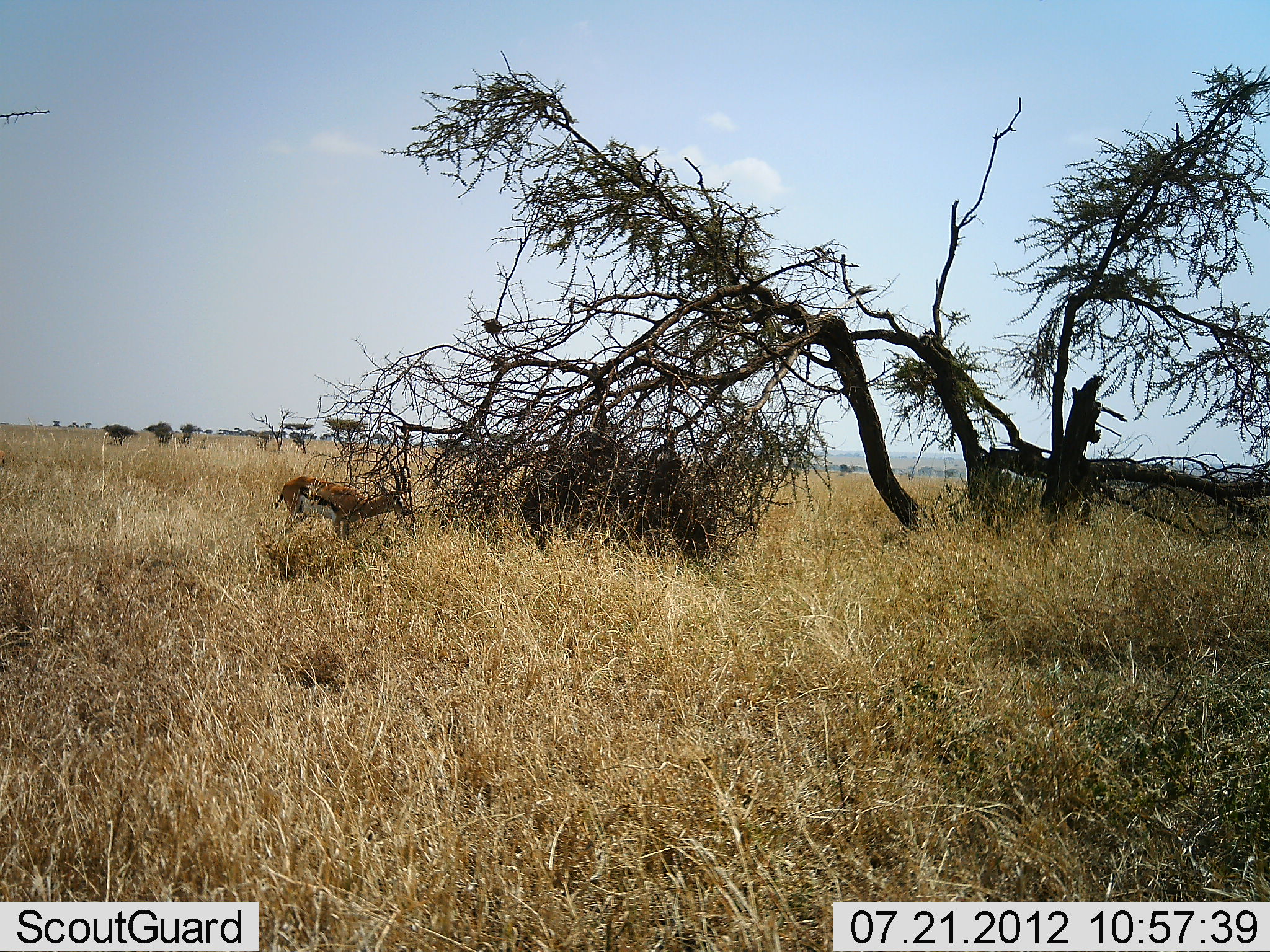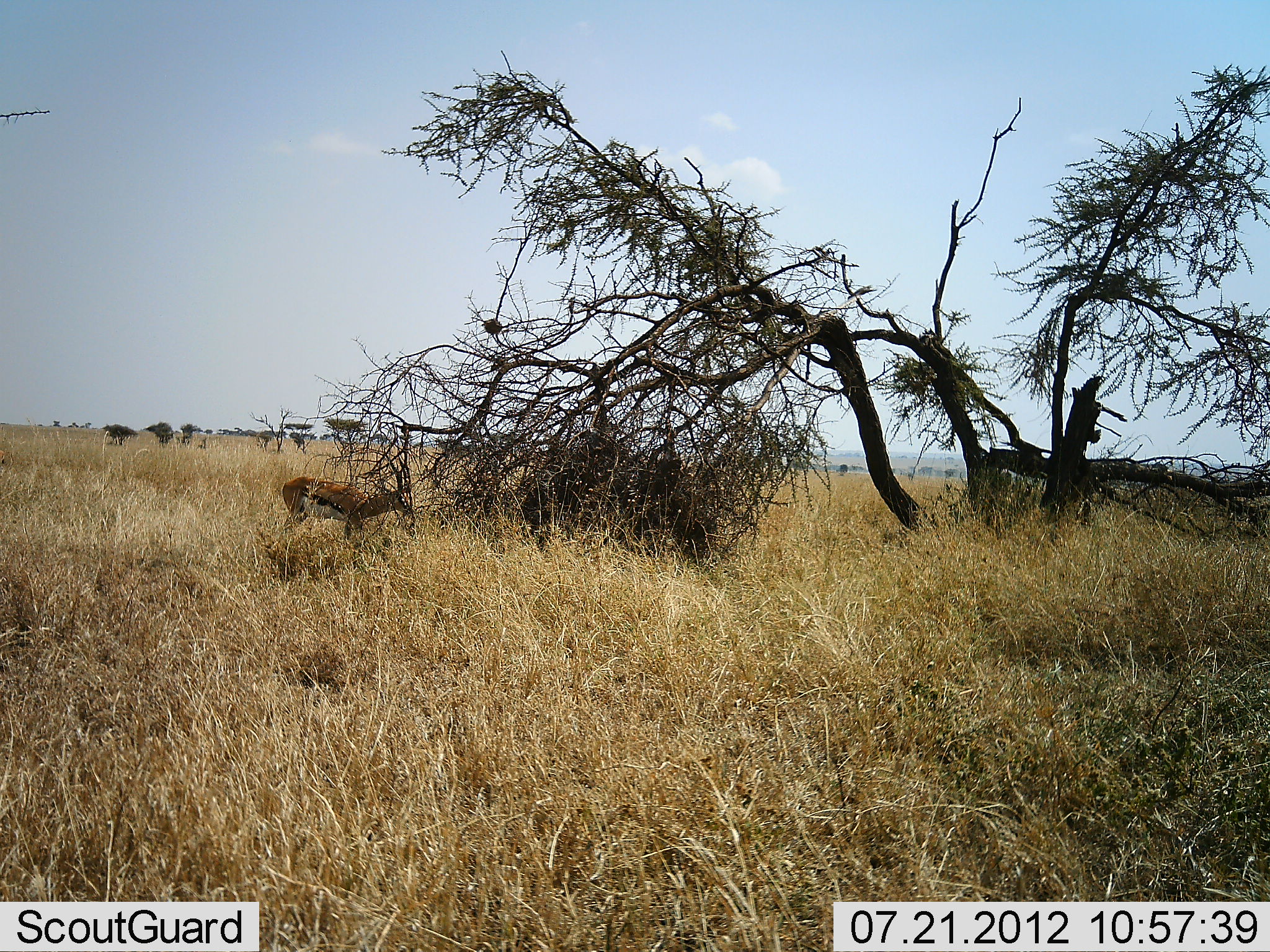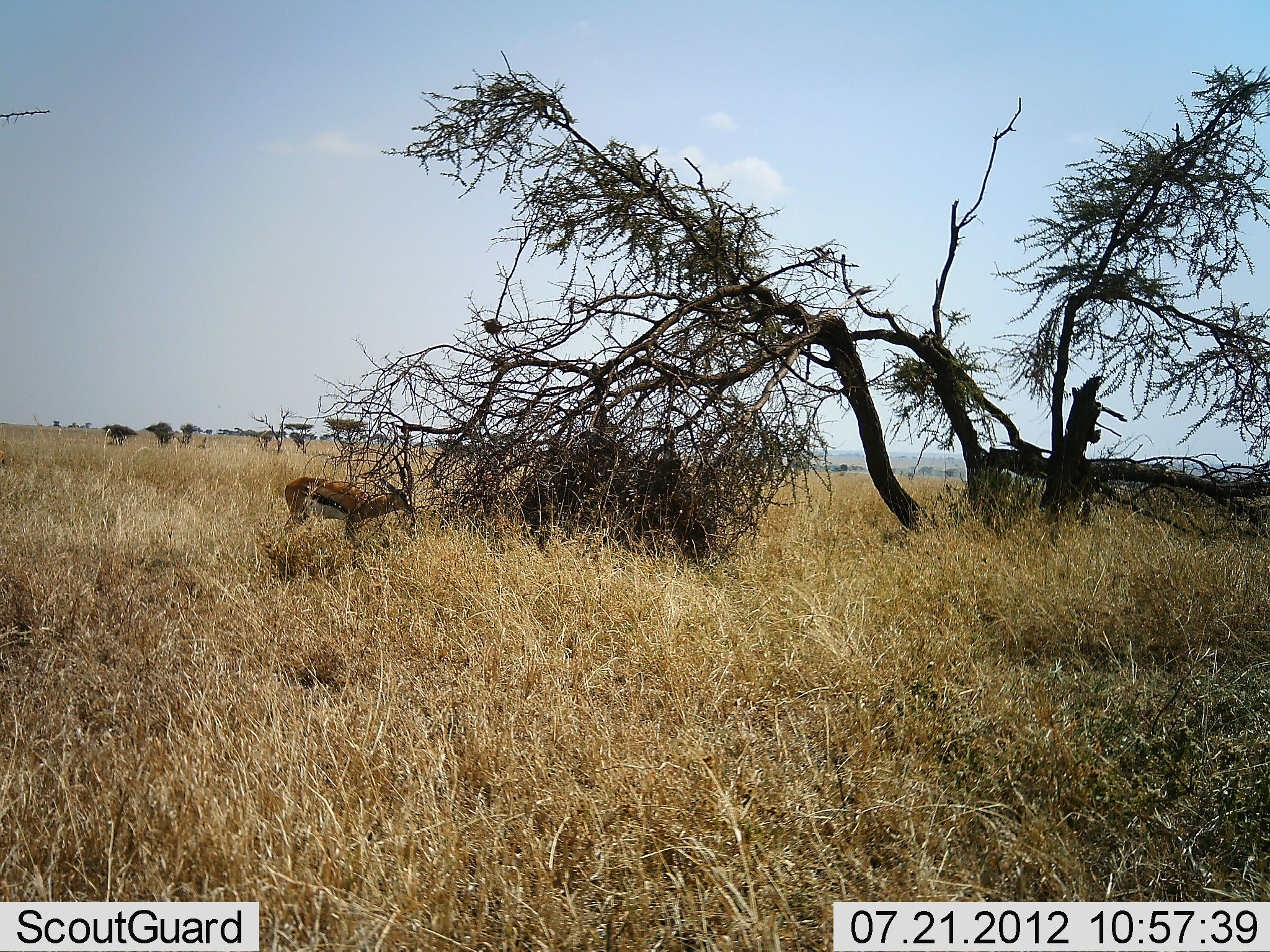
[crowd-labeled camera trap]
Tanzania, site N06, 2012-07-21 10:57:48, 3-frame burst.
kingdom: Animalia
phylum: Chordata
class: Mammalia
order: Artiodactyla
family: Bovidae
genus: Eudorcas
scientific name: Eudorcas thomsonii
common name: thomson's gazelle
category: gazellethomsons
Gazellethomsons (thomson's gazelle) (Eudorcas thomsonii), count 1. Behavior (volunteer vote fractions): standing 60%, resting 10%, moving 0%, interacting 0%. Young present (vote fraction): 0%. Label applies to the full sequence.